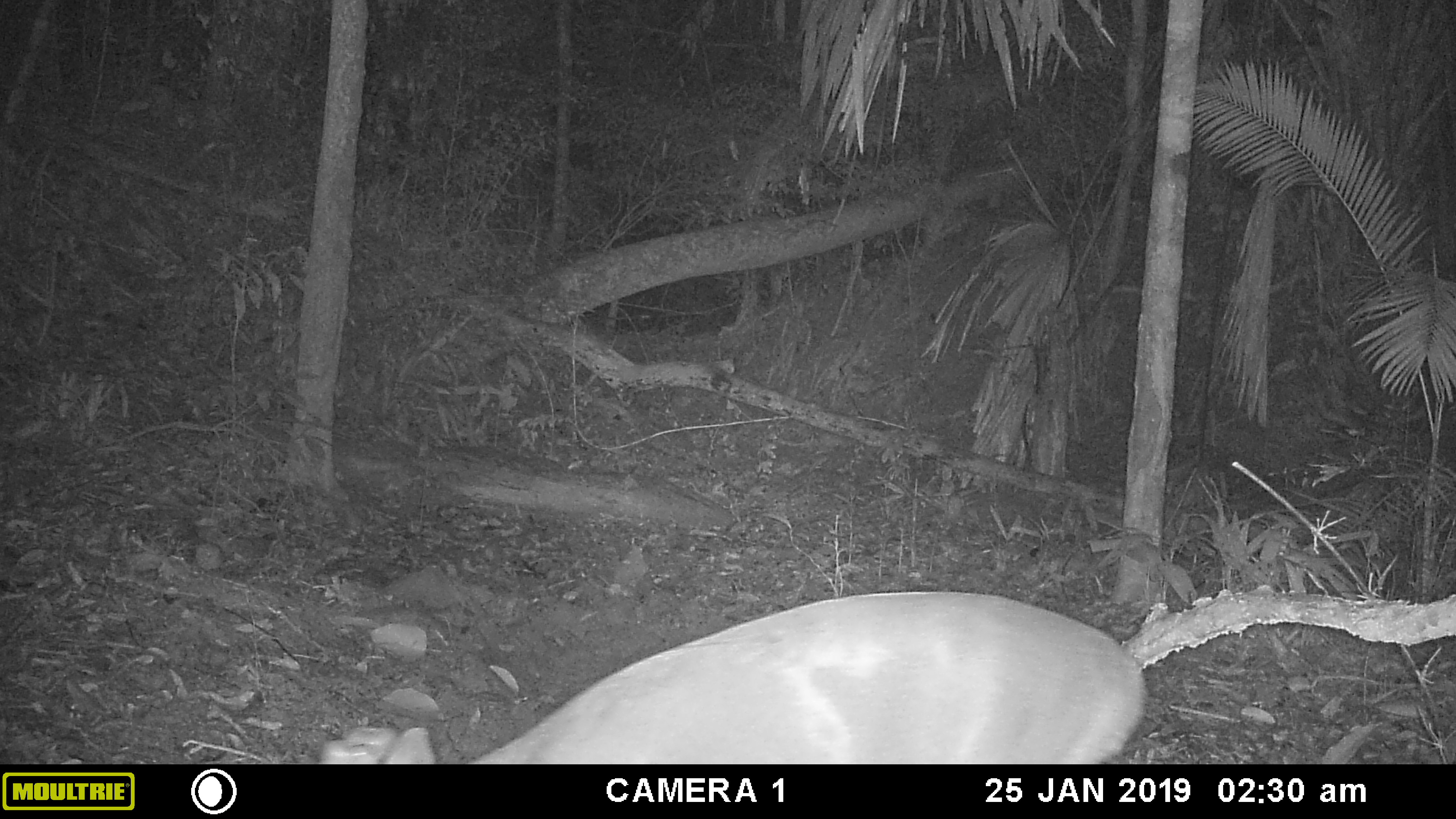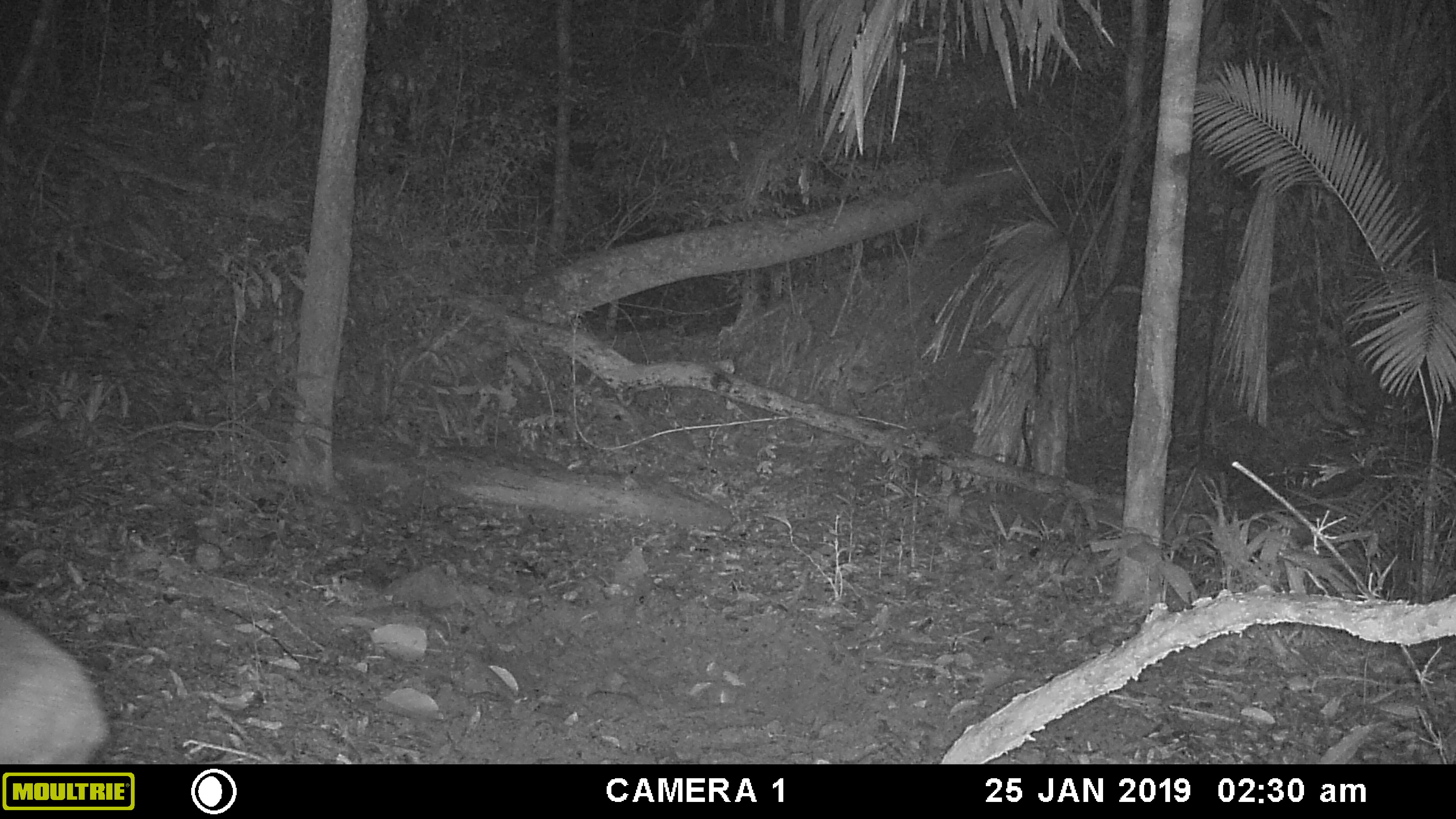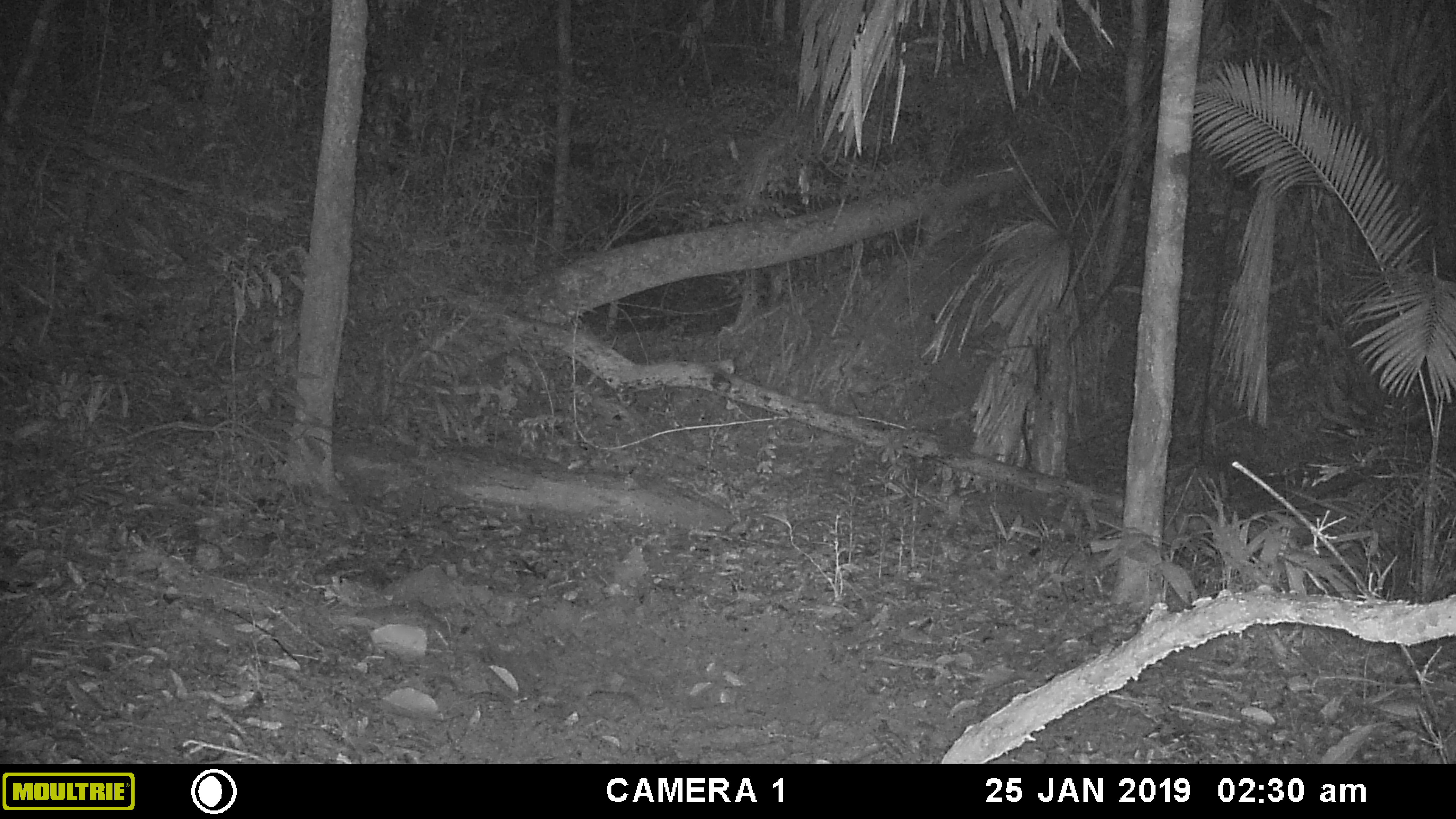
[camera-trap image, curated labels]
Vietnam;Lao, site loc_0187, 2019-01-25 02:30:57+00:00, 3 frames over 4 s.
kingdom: Animalia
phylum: Chordata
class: Mammalia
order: Artiodactyla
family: Cervidae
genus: Muntiacus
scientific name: Muntiacus vuquangensis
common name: large-antlered muntjac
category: large antlered muntjac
Large antlered muntjac (large-antlered muntjac) (Muntiacus vuquangensis). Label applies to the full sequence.